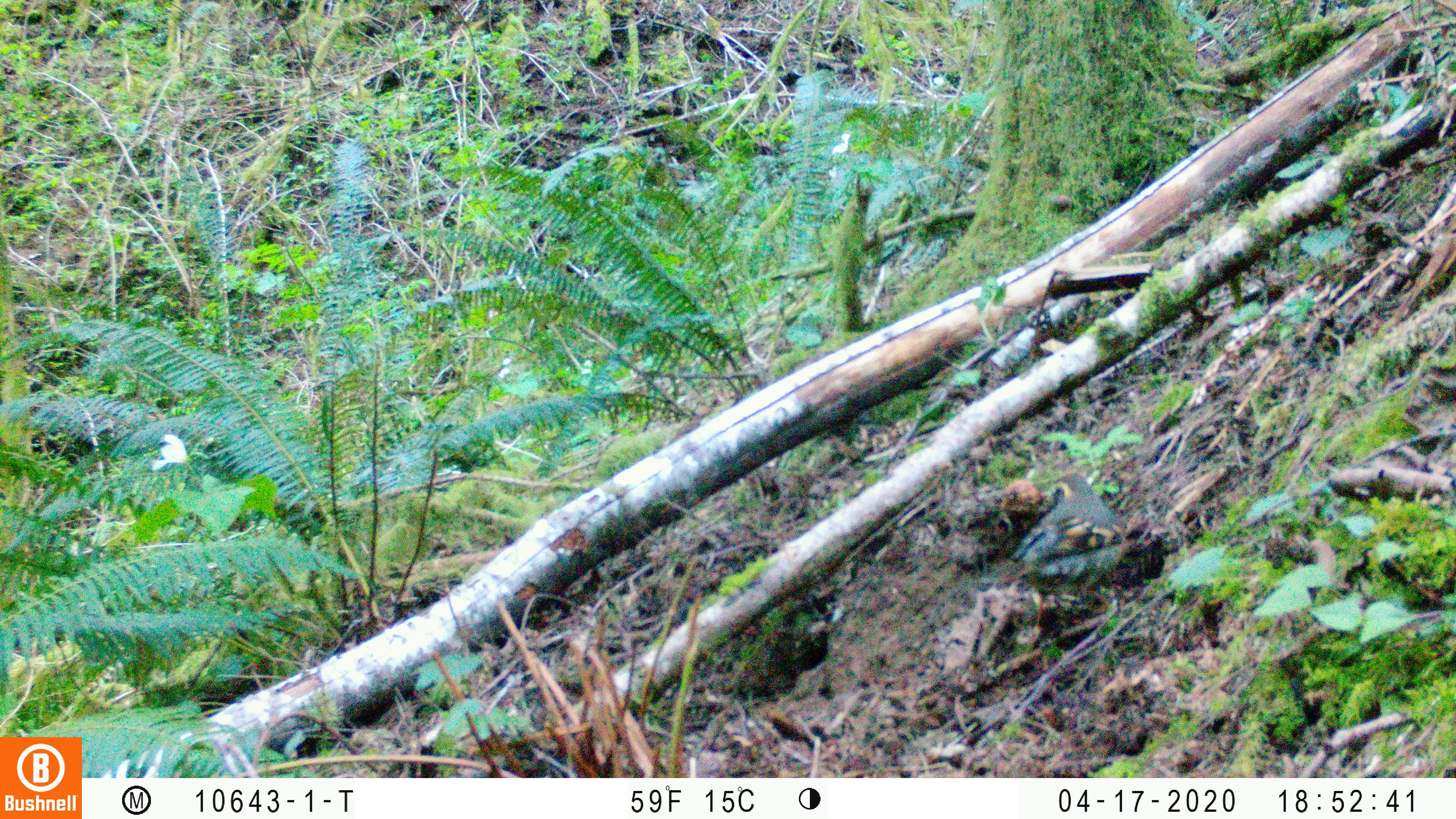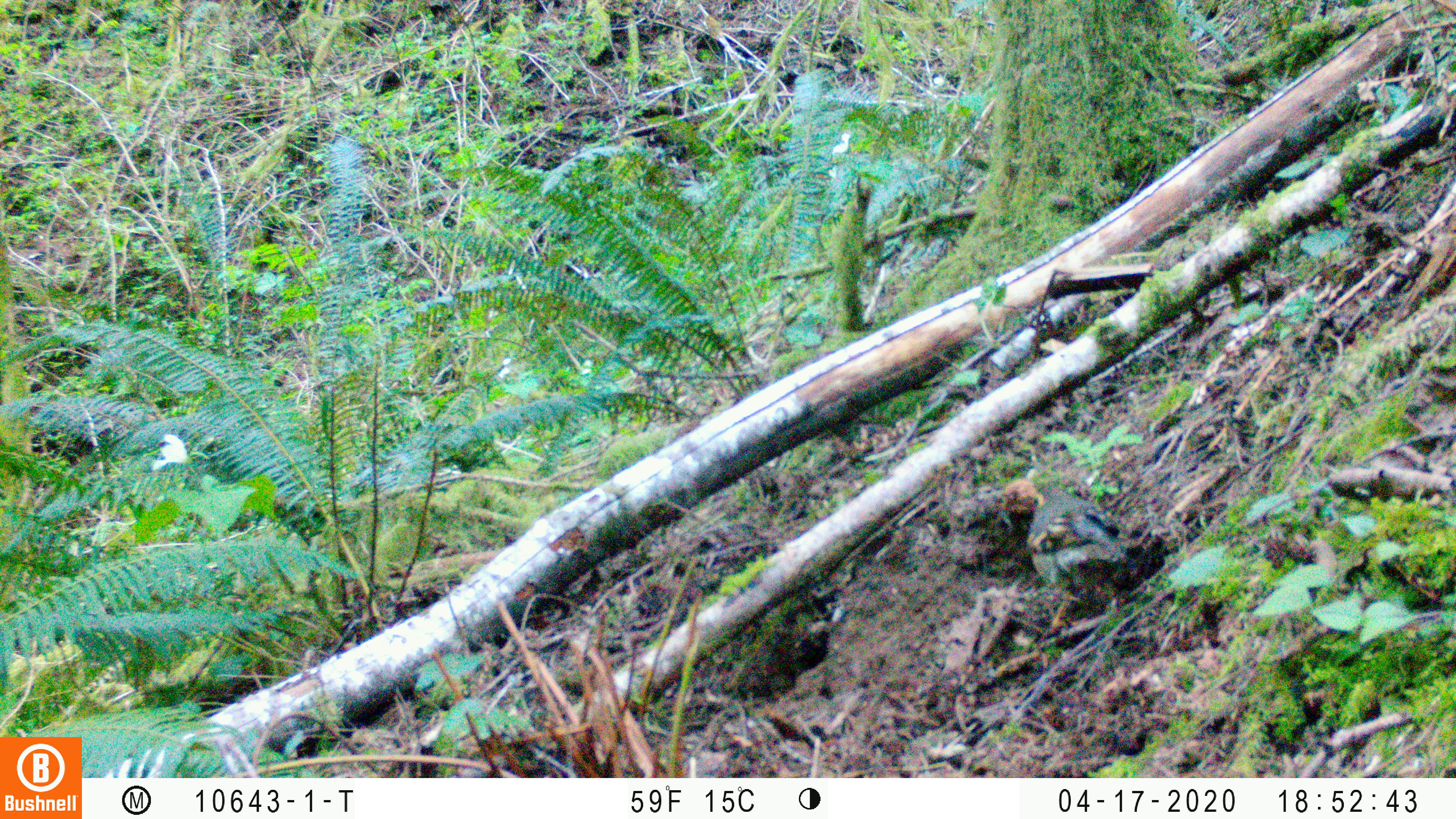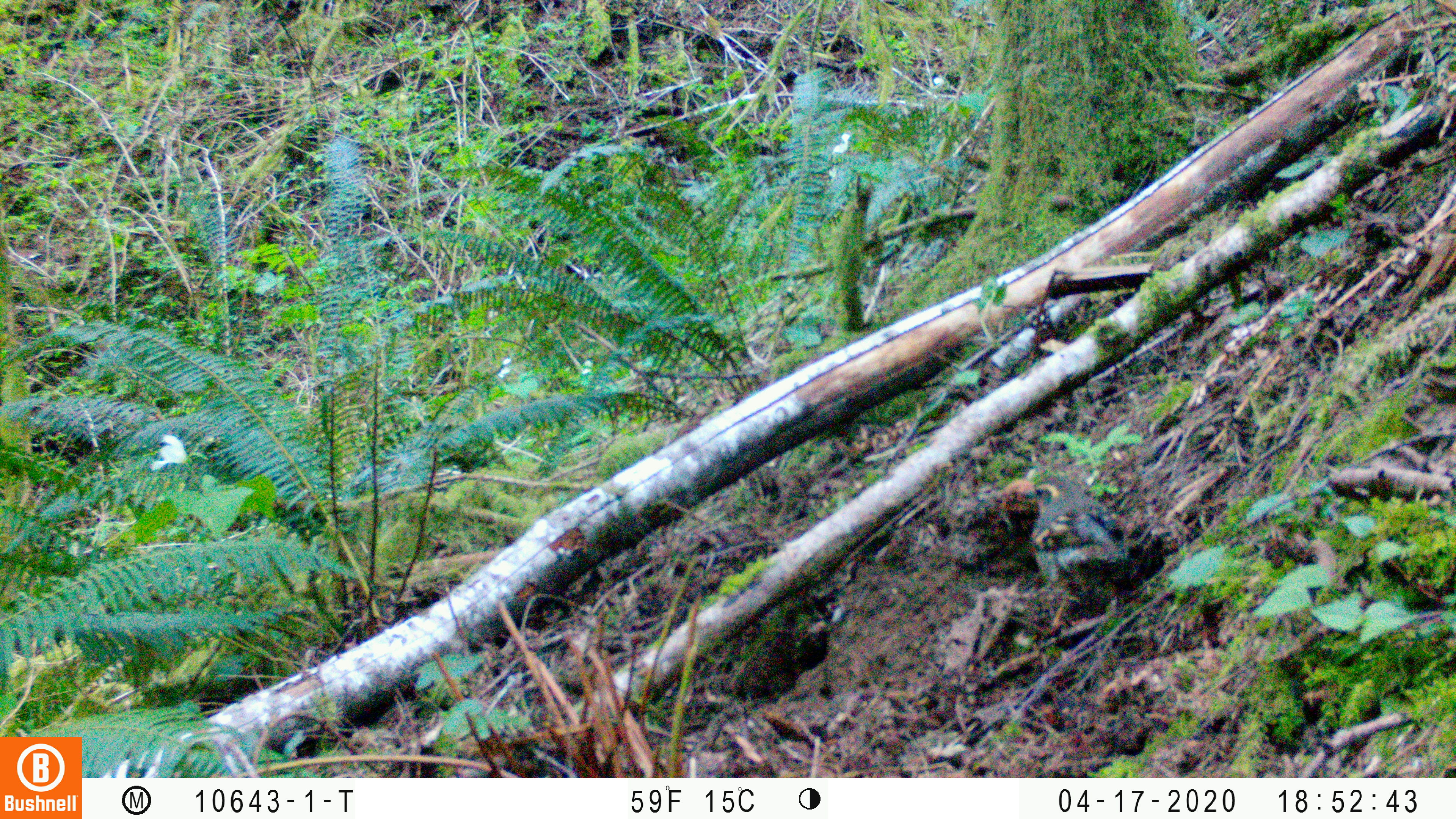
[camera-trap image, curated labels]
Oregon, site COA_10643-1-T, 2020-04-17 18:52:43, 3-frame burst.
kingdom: Animalia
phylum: Chordata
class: Aves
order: Passeriformes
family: Turdidae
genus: Ixoreus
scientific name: Ixoreus naevius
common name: varied thrush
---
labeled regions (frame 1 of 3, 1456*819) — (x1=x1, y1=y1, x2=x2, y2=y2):
varied thrush: (x1=1021, y1=476, x2=1140, y2=607)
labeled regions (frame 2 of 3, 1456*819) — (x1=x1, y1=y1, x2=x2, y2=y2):
varied thrush: (x1=1022, y1=478, x2=1133, y2=635)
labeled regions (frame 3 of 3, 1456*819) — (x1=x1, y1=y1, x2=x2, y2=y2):
varied thrush: (x1=1019, y1=477, x2=1132, y2=631)